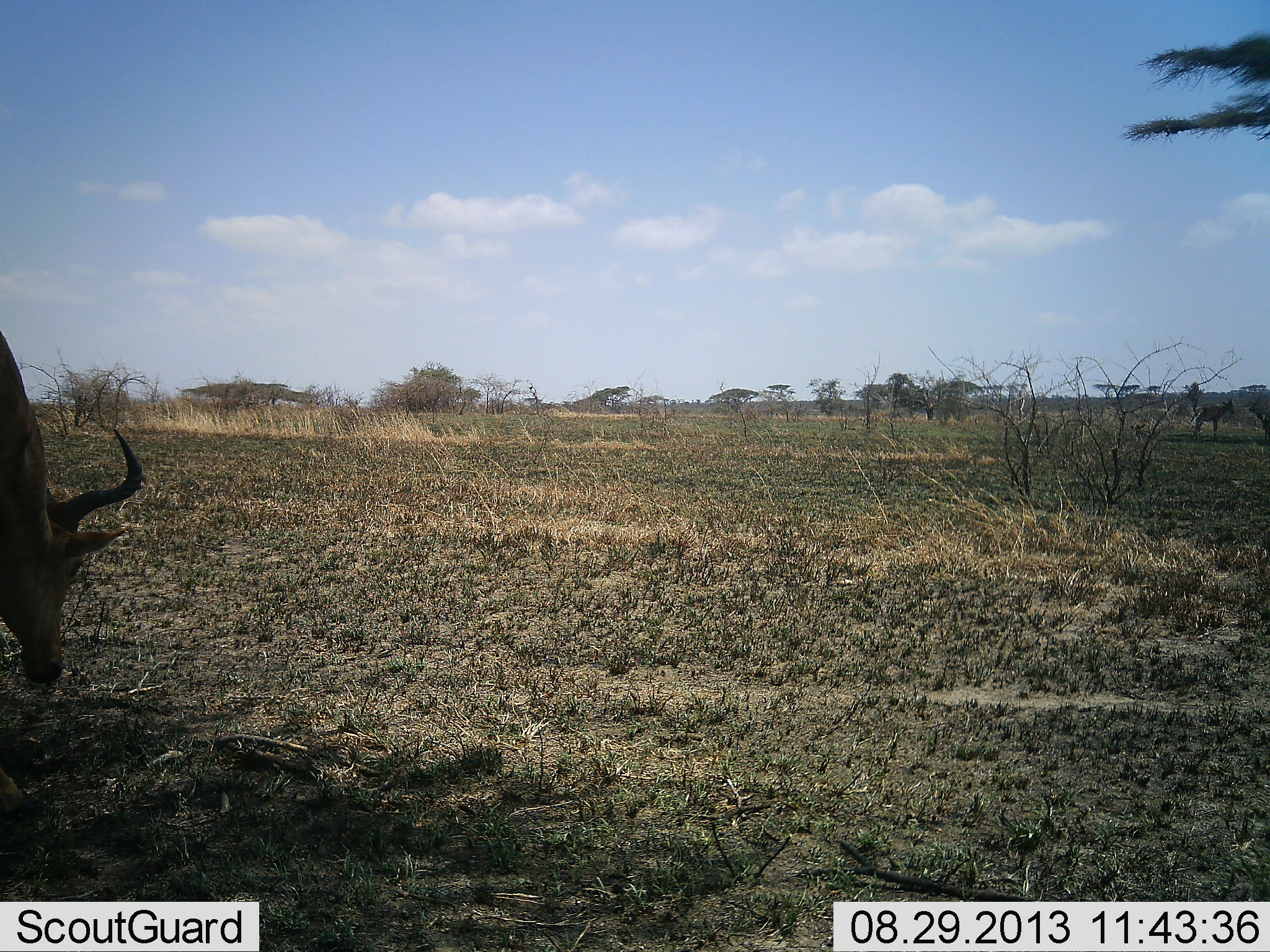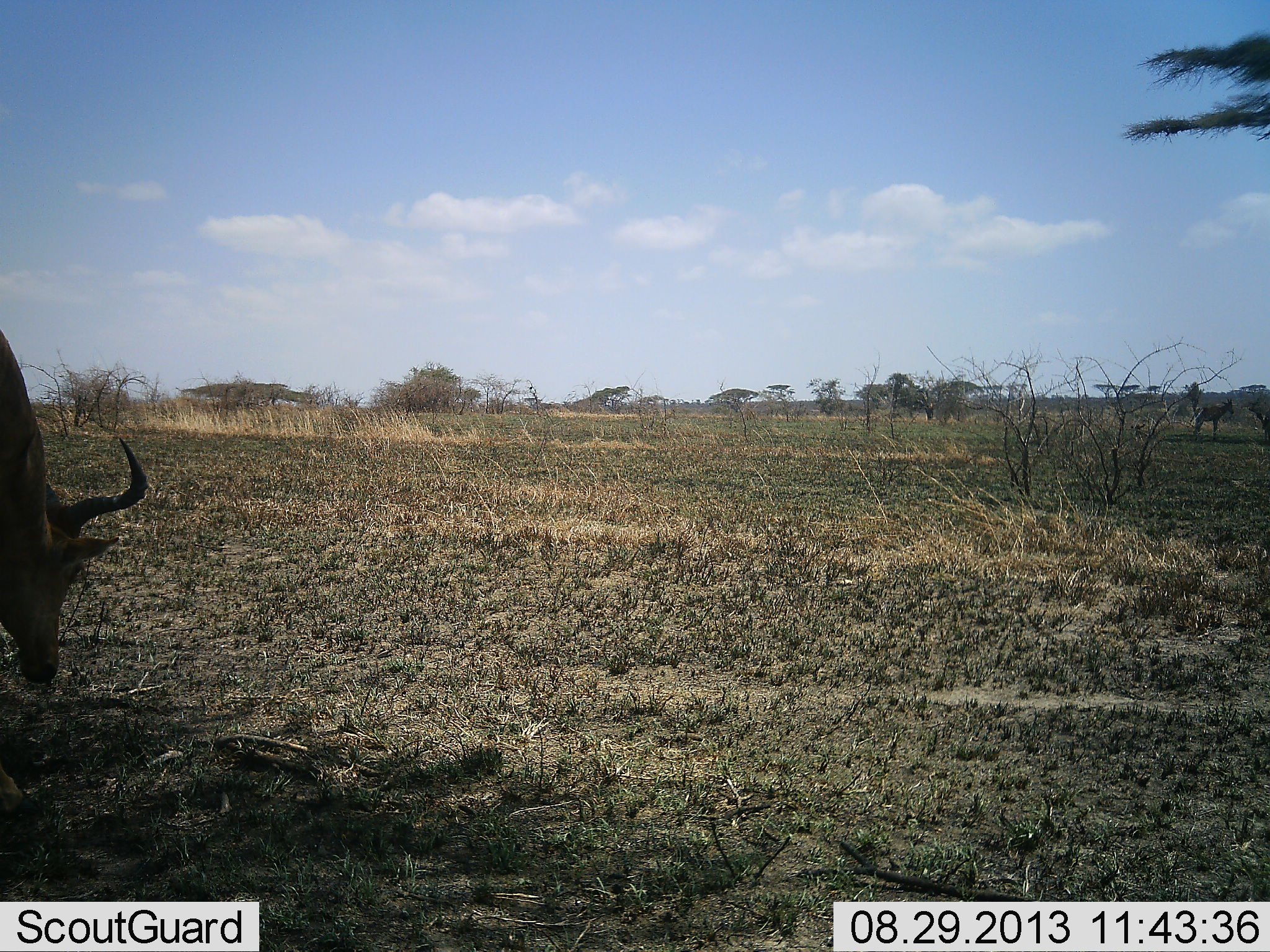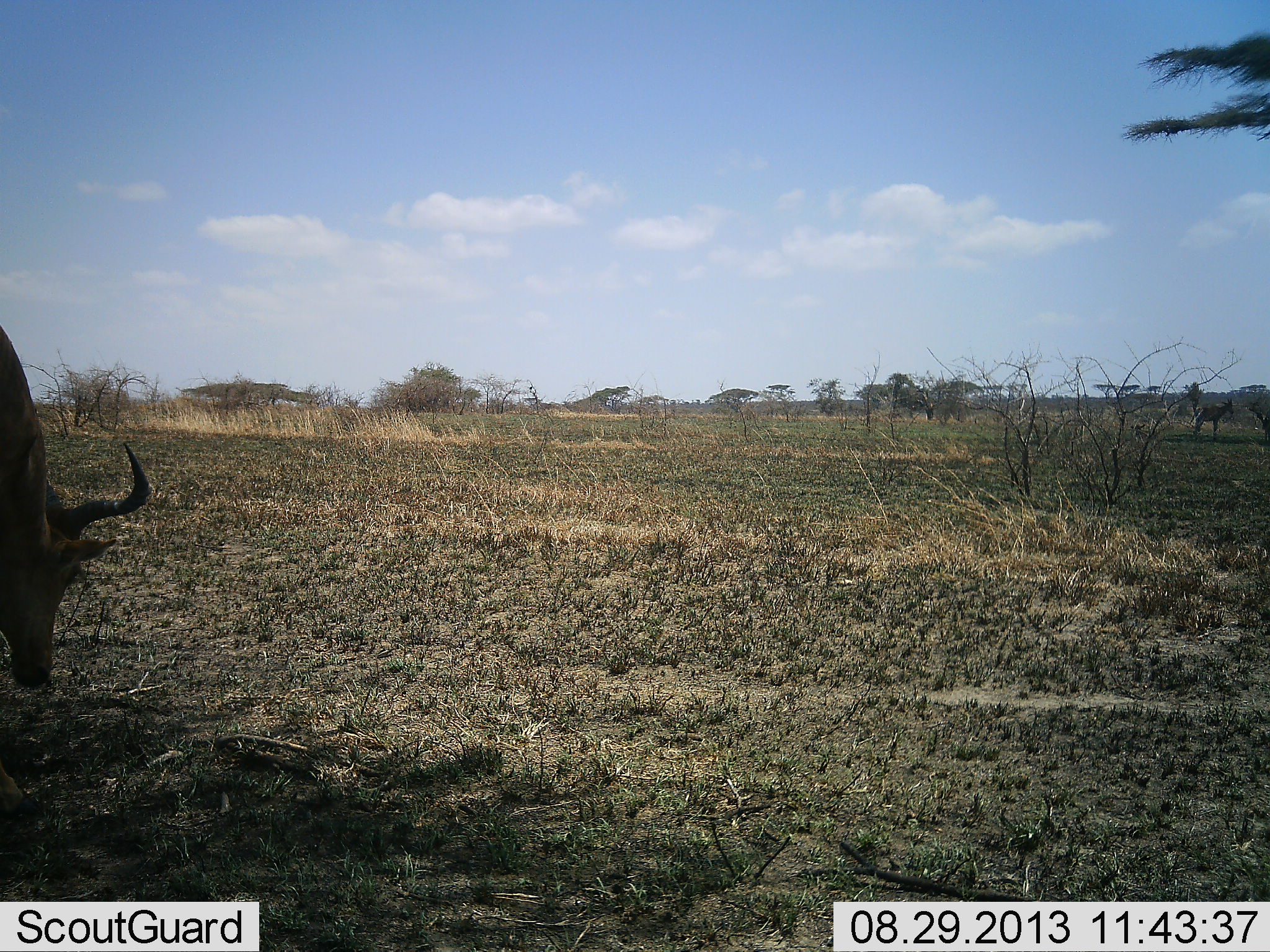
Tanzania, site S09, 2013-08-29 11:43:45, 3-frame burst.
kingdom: Animalia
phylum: Chordata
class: Mammalia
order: Artiodactyla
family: Bovidae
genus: Alcelaphus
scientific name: Alcelaphus buselaphus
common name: hartebeest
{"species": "hartebeest (Alcelaphus buselaphus)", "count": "2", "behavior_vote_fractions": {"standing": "70%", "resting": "0%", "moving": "0%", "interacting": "0%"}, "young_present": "0%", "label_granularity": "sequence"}